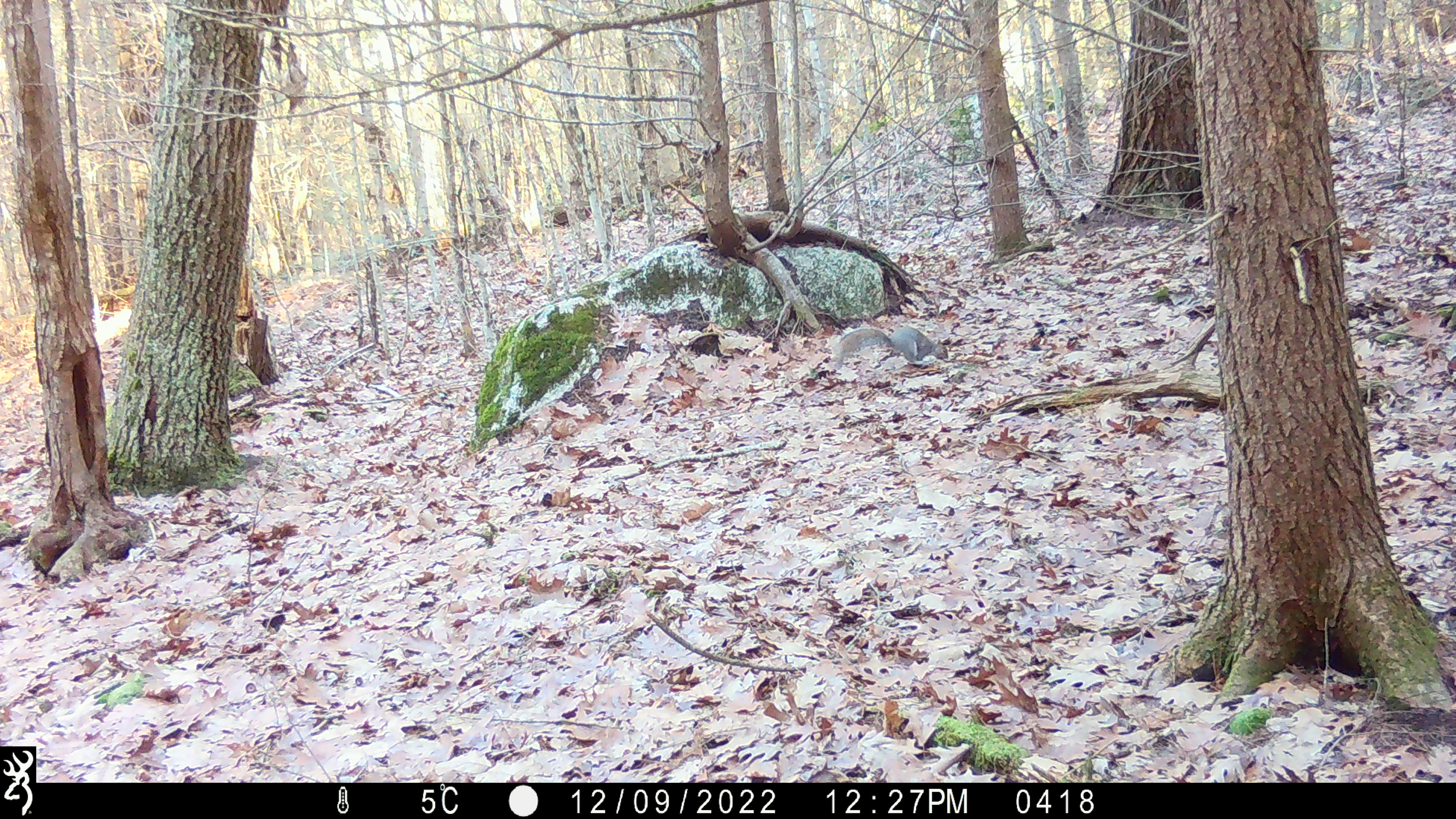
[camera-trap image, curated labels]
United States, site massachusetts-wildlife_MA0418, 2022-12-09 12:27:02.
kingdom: Animalia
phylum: Chordata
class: Mammalia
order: Rodentia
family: Sciuridae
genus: Sciurus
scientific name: Sciurus carolinensis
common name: gray squirrel